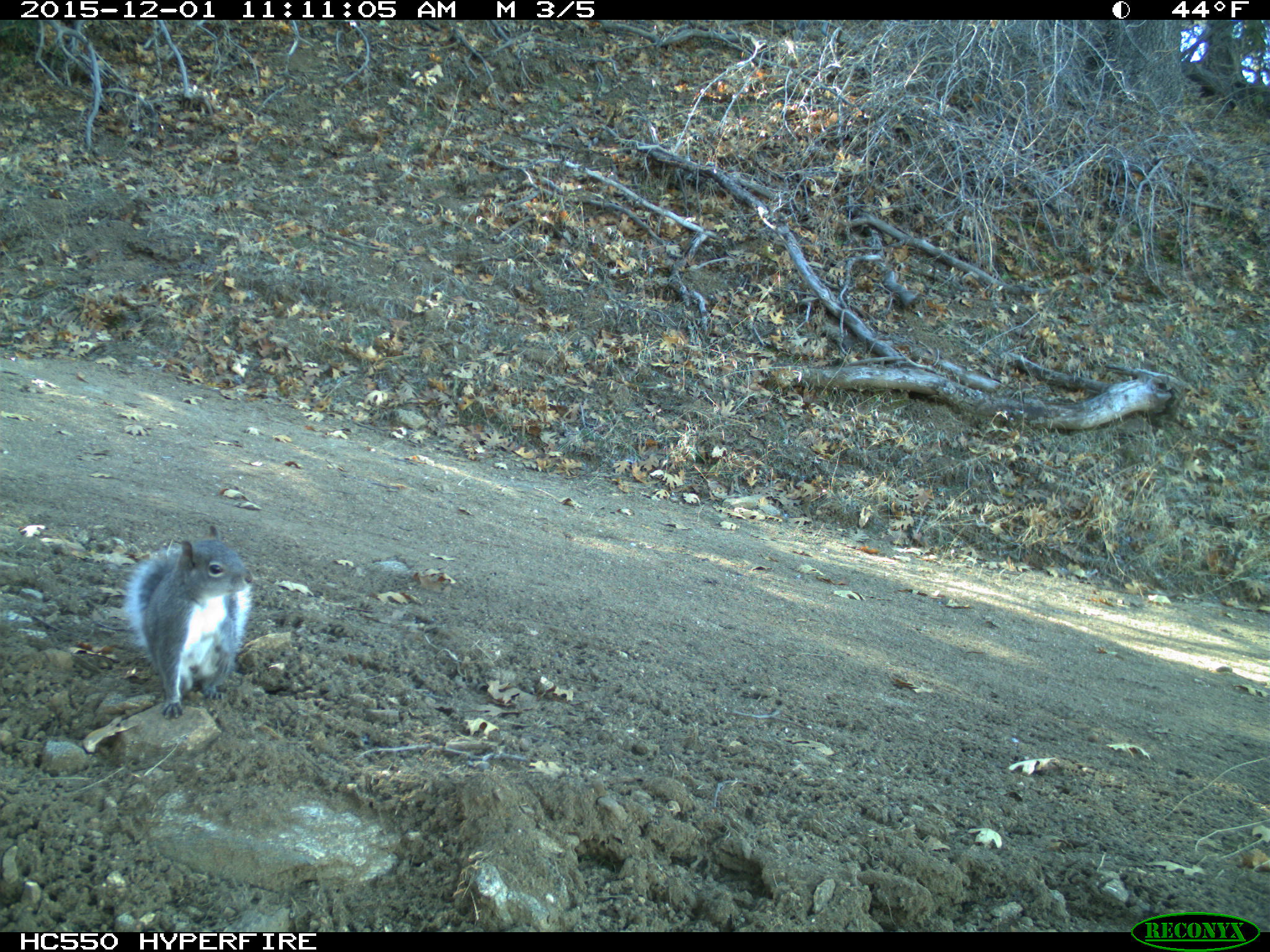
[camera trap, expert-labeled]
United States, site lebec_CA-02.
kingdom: Animalia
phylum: Chordata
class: Mammalia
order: Rodentia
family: Sciuridae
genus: Sciurus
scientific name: Sciurus carolinensis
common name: eastern gray squirrel